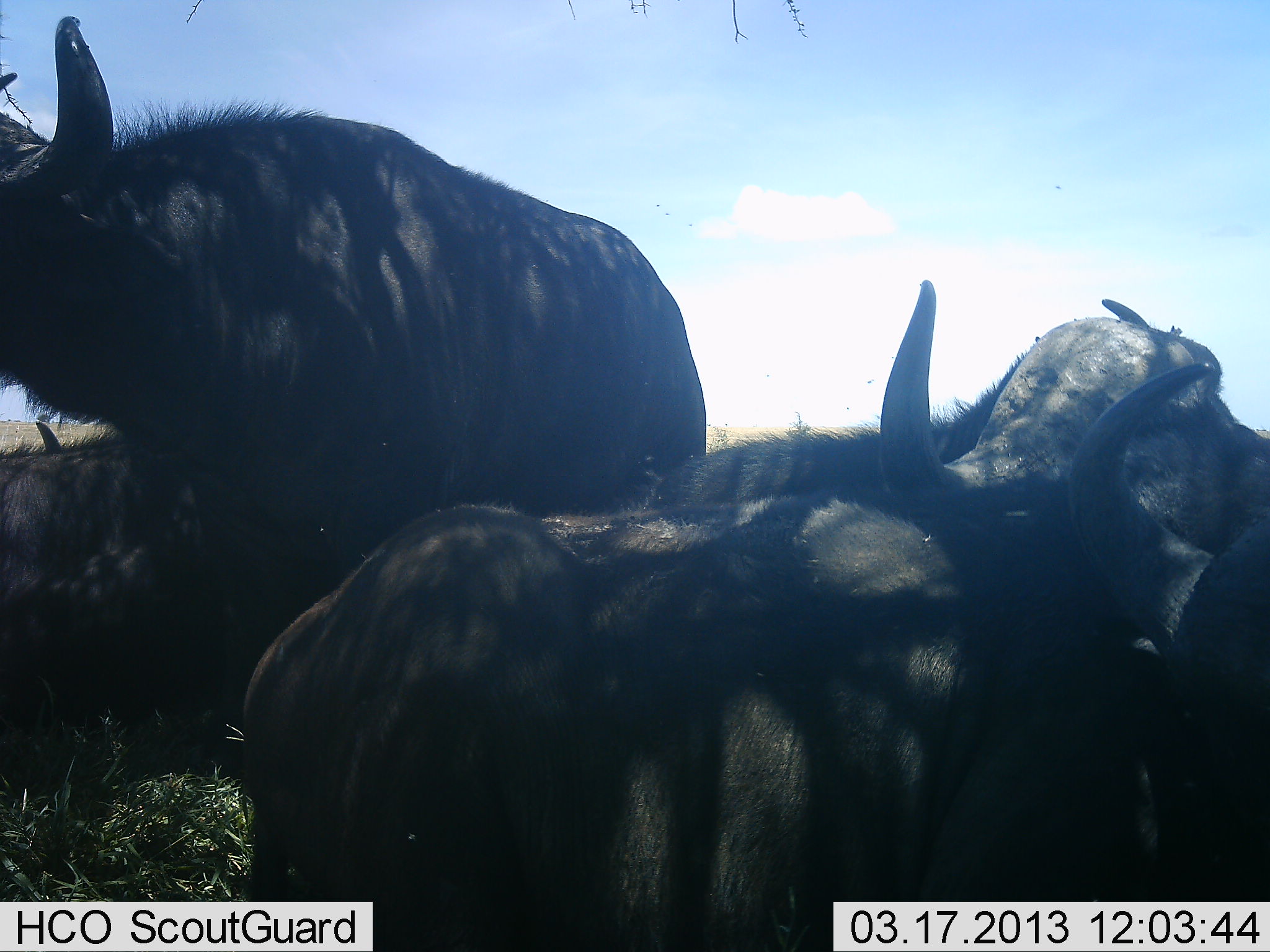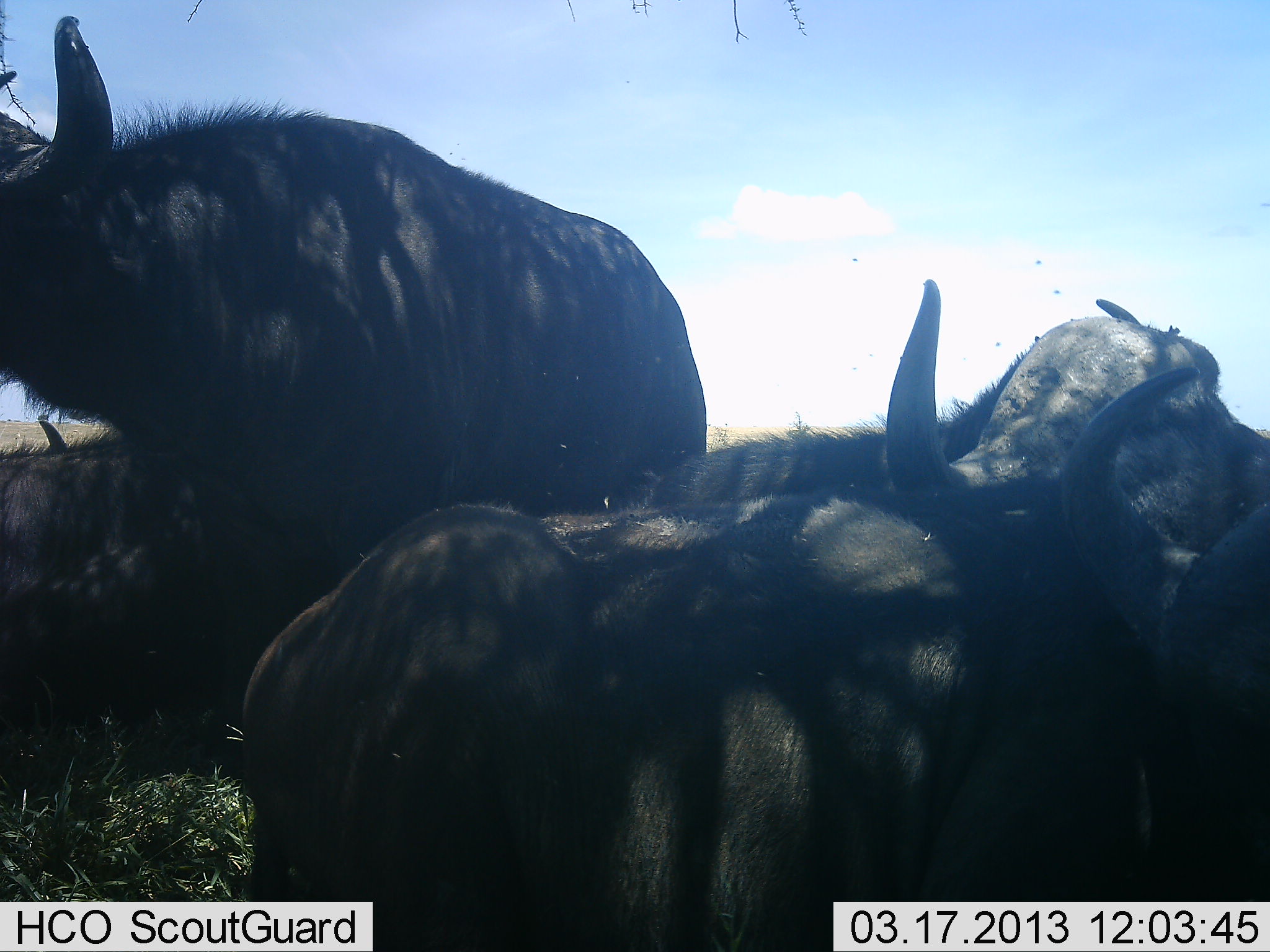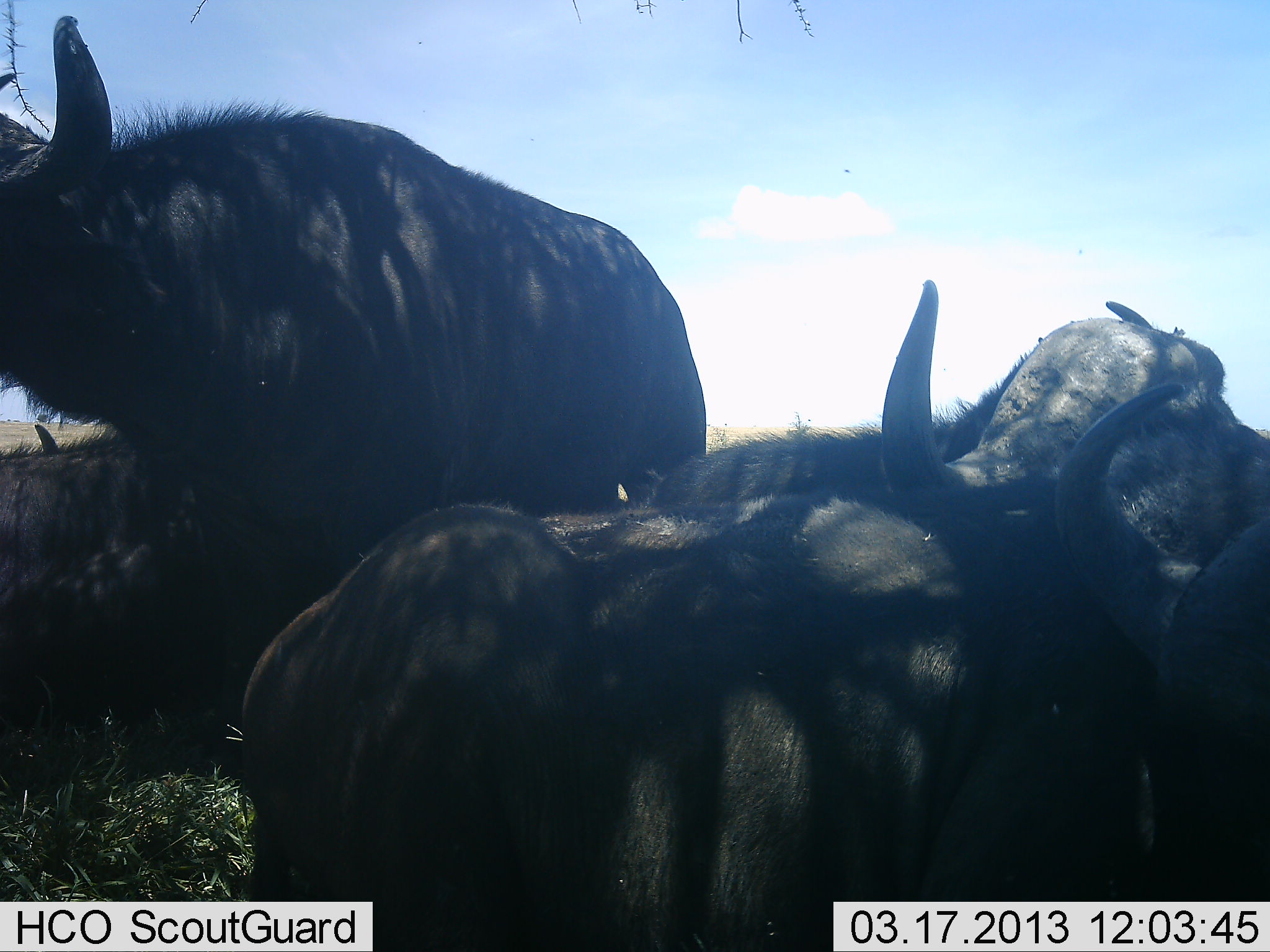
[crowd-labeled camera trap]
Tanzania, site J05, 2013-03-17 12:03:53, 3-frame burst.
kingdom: Animalia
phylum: Chordata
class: Mammalia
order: Artiodactyla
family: Bovidae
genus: Syncerus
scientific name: Syncerus caffer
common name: cape buffalo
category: buffalo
Buffalo (cape buffalo) (Syncerus caffer), count 4. Behavior (volunteer vote fractions): standing 67%, resting 100%, moving 0%, interacting 6%. Young present (vote fraction): 0%. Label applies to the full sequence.